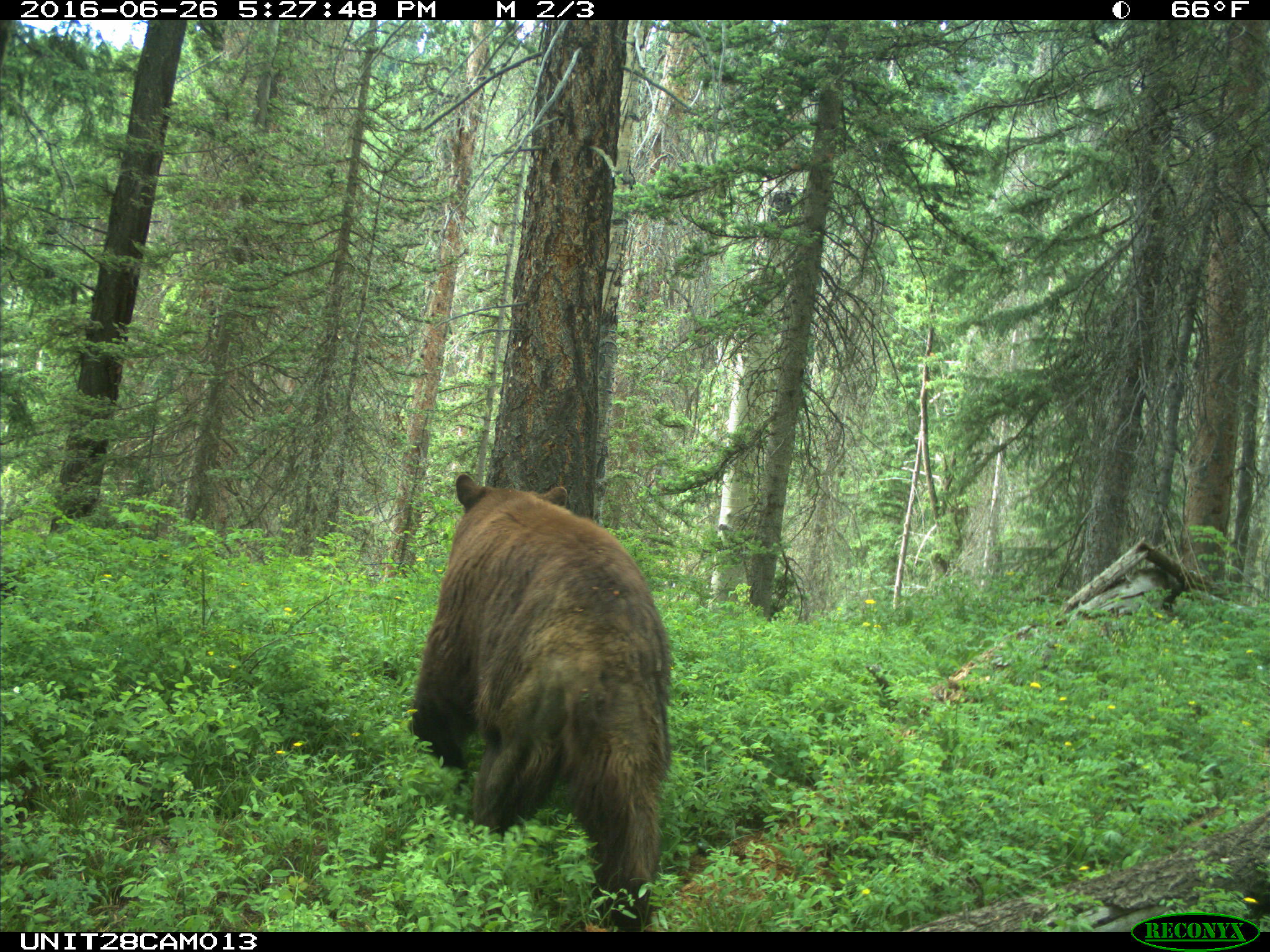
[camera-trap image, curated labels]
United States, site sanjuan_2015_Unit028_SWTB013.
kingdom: Animalia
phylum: Chordata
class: Mammalia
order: Carnivora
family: Ursidae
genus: Ursus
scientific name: Ursus americanus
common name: american black bear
Ursus americanus (american black bear).